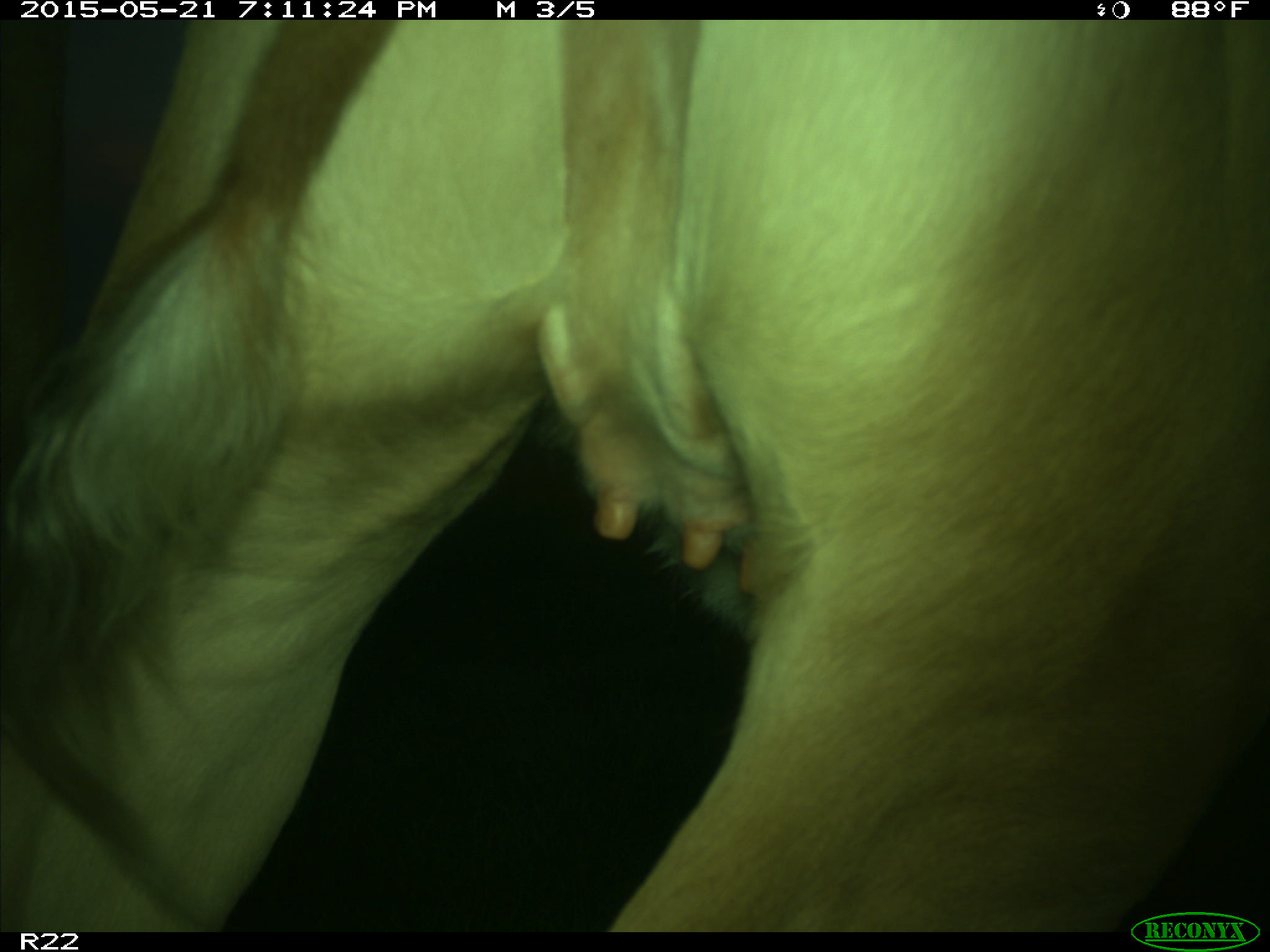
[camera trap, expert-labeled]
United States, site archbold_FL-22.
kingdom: Animalia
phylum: Chordata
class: Mammalia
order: Artiodactyla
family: Bovidae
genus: Bos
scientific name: Bos taurus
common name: domestic cow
Bos taurus (domestic cow).